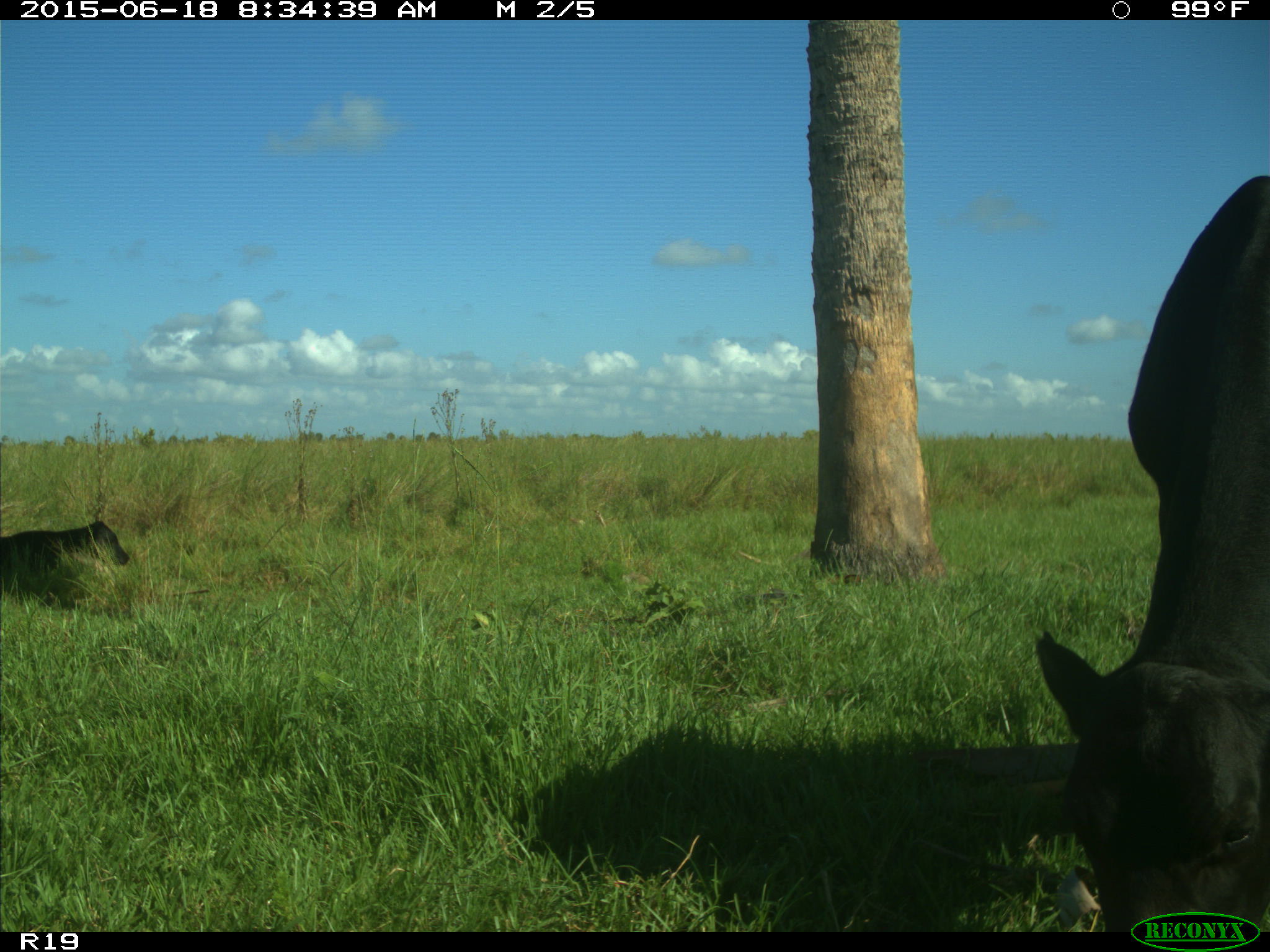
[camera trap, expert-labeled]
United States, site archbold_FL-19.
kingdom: Animalia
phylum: Chordata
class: Mammalia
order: Artiodactyla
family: Bovidae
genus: Bos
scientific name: Bos taurus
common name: domestic cow